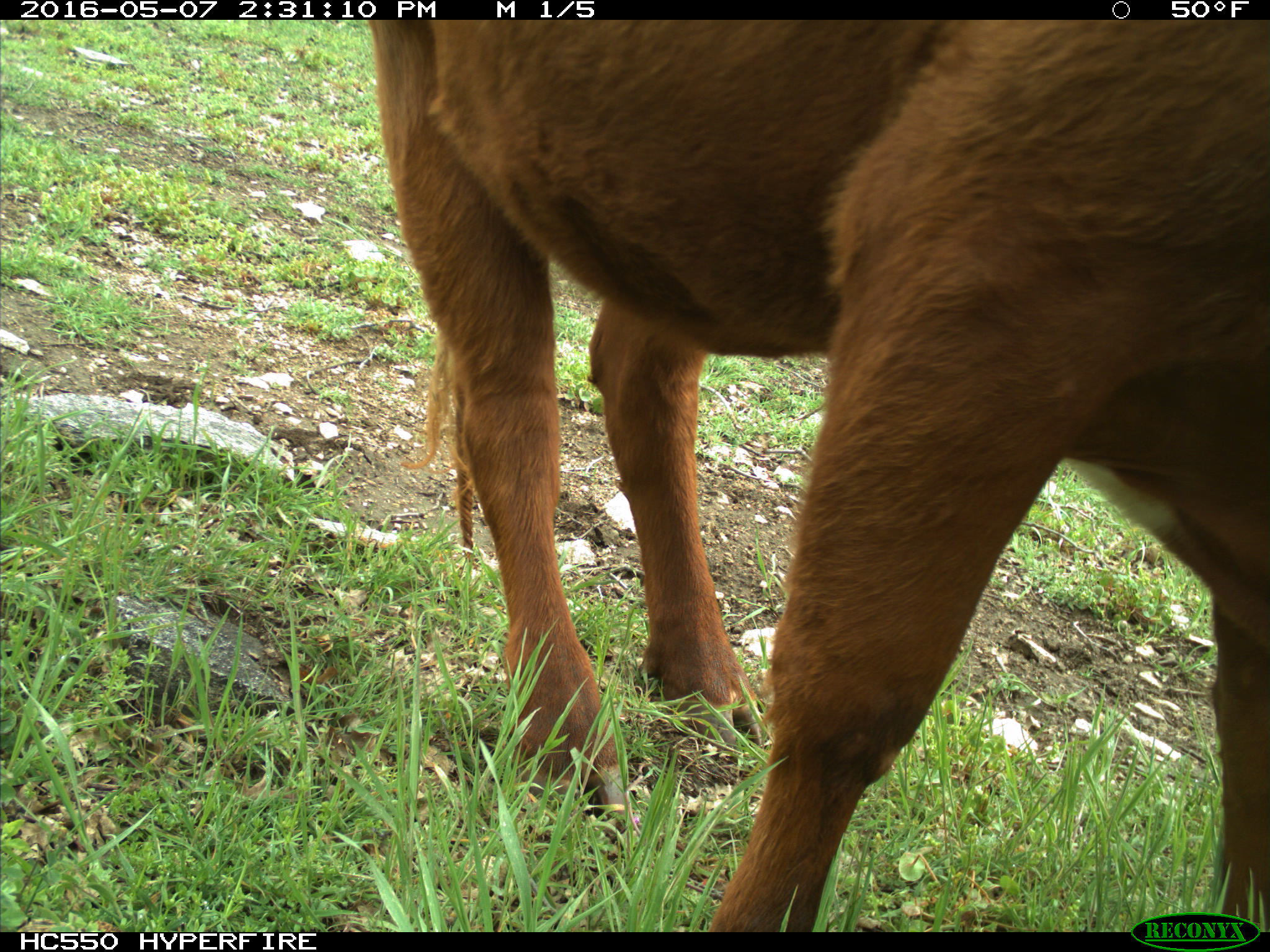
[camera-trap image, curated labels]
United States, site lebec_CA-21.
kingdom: Animalia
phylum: Chordata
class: Mammalia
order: Artiodactyla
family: Bovidae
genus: Bos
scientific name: Bos taurus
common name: domestic cow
Bos taurus (domestic cow).